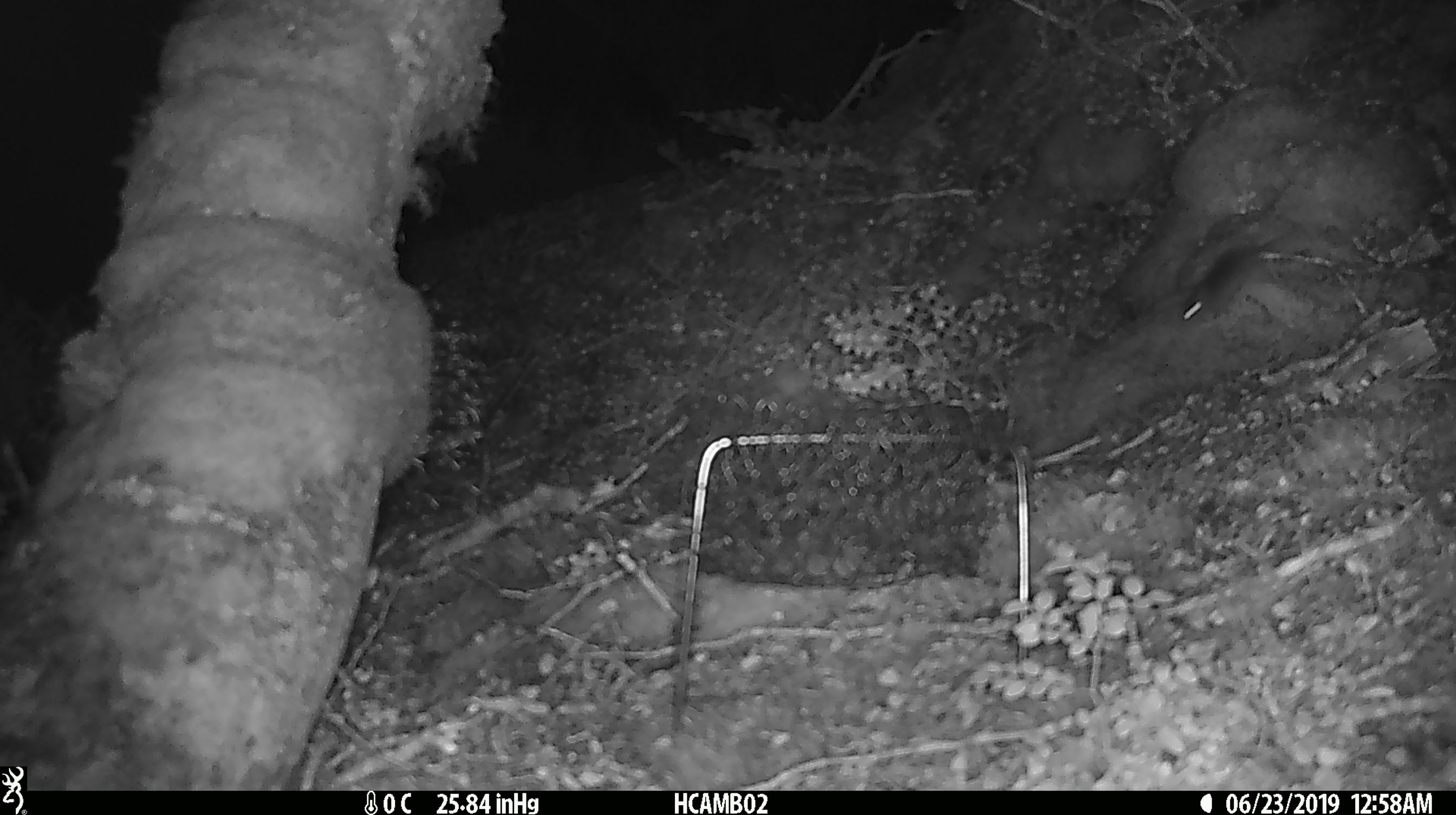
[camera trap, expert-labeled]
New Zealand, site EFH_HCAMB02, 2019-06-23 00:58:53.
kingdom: Animalia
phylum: Chordata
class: Mammalia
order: Rodentia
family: Muridae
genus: Mus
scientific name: Mus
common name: mouse